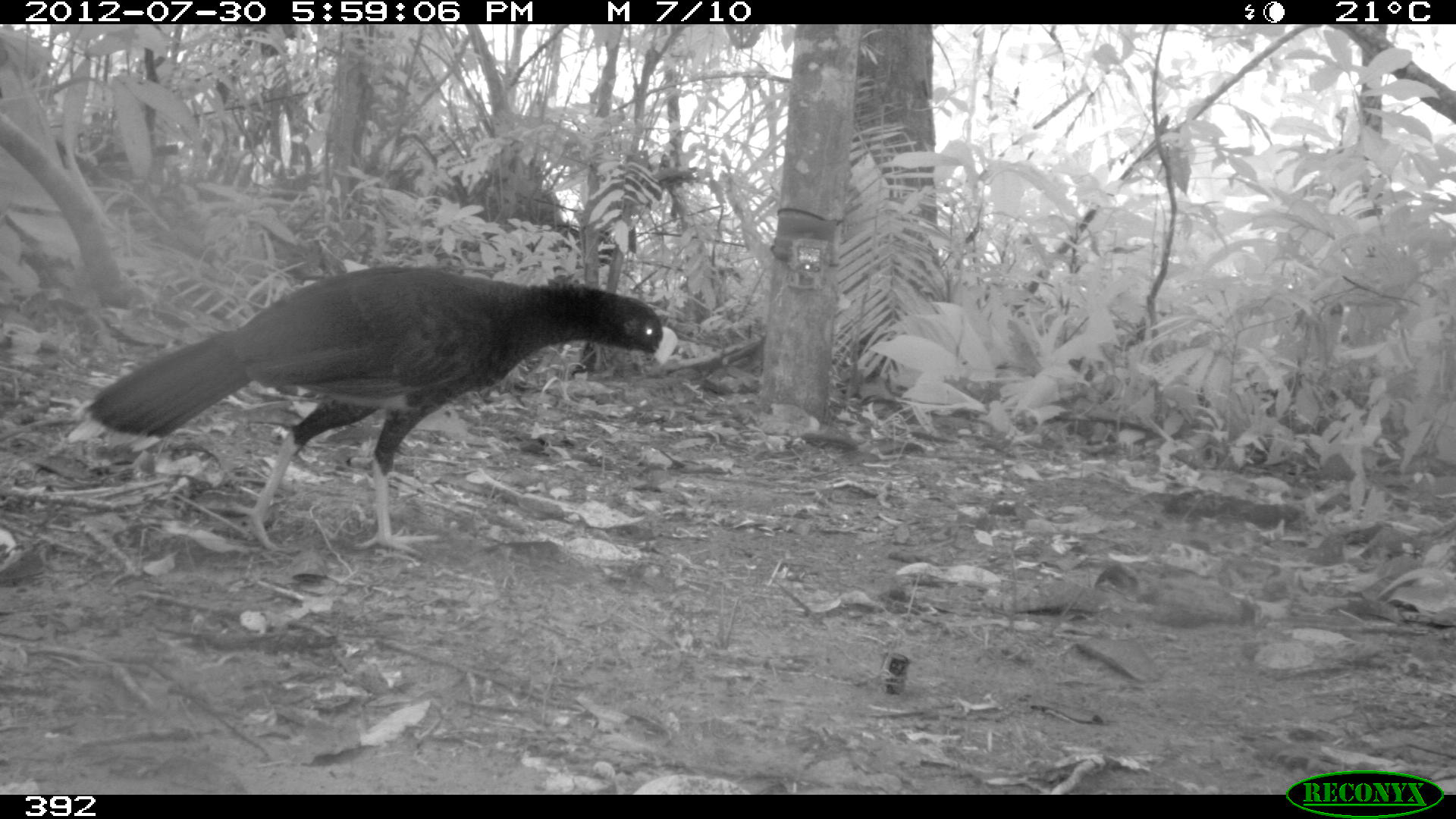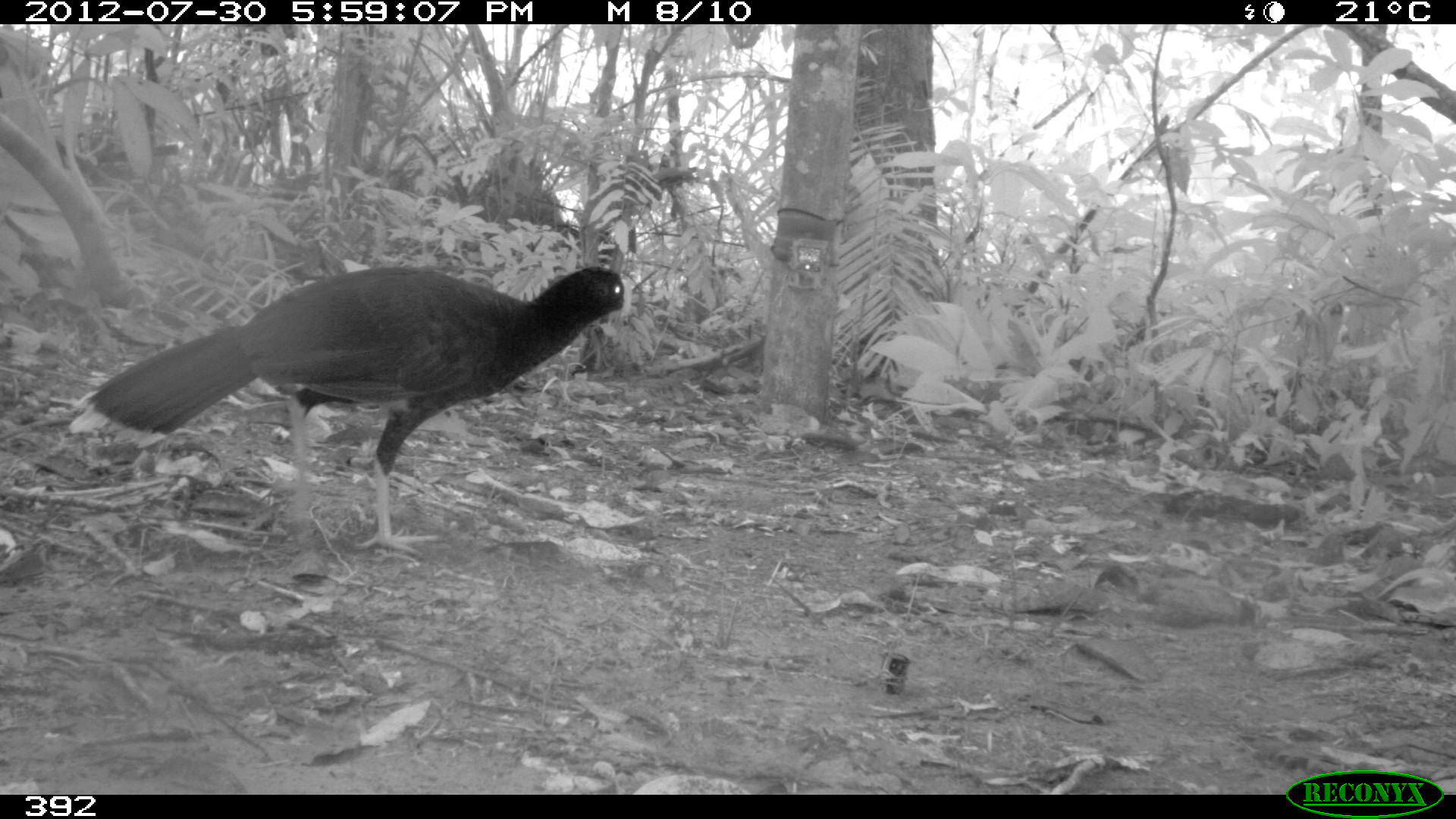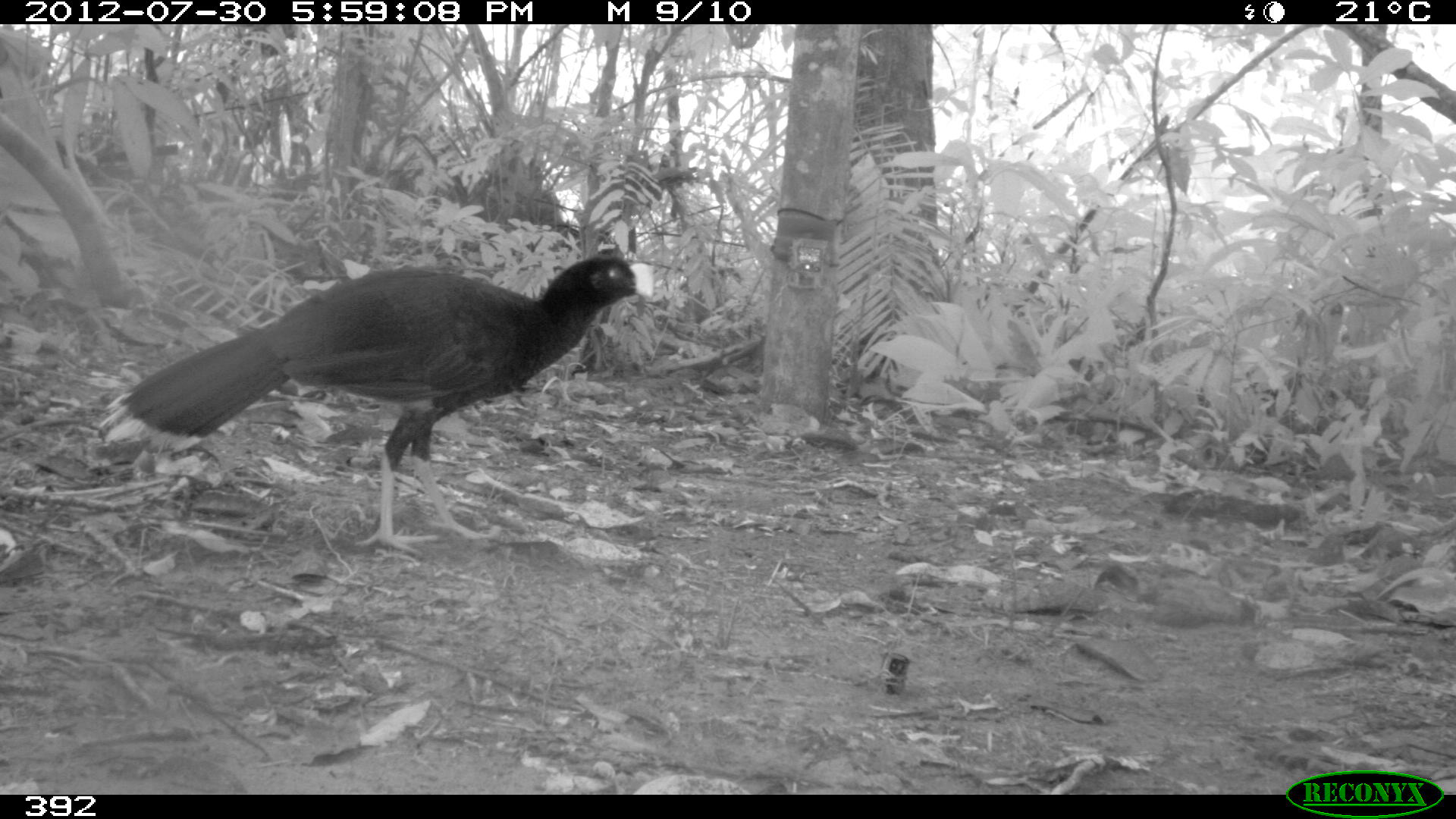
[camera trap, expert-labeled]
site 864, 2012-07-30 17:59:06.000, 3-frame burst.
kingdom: Animalia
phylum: Chordata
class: Aves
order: Galliformes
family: Cracidae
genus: Mitu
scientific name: Mitu tuberosum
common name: razor-billed curassow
Mitu tuberosum (razor-billed curassow).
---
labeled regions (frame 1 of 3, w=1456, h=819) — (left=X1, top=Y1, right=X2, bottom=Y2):
mitu tuberosum: (left=68, top=265, right=690, bottom=554)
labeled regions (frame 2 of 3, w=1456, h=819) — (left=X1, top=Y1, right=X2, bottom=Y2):
mitu tuberosum: (left=69, top=265, right=633, bottom=557)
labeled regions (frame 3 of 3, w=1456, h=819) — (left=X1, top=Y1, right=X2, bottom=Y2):
mitu tuberosum: (left=99, top=258, right=654, bottom=557)